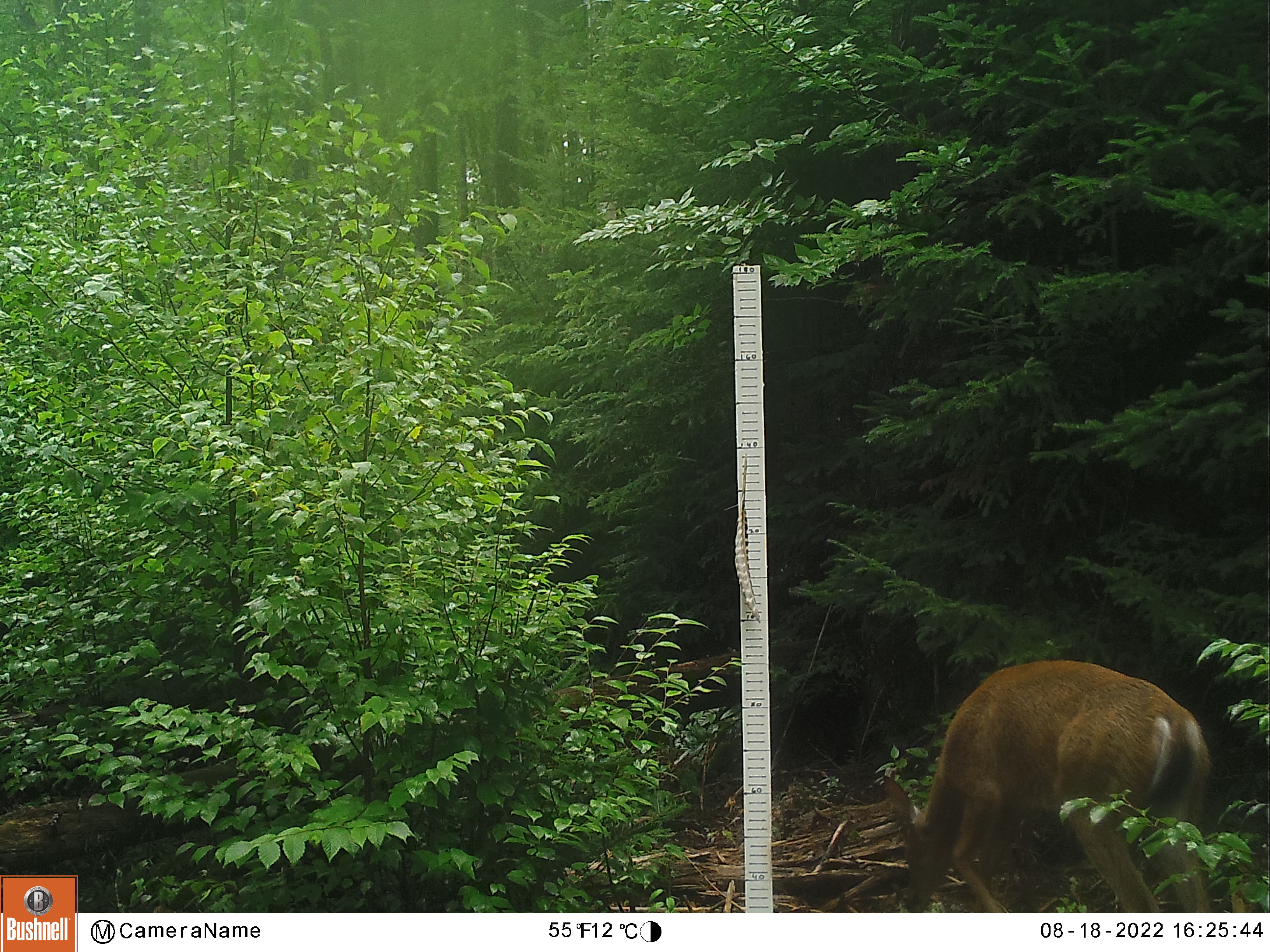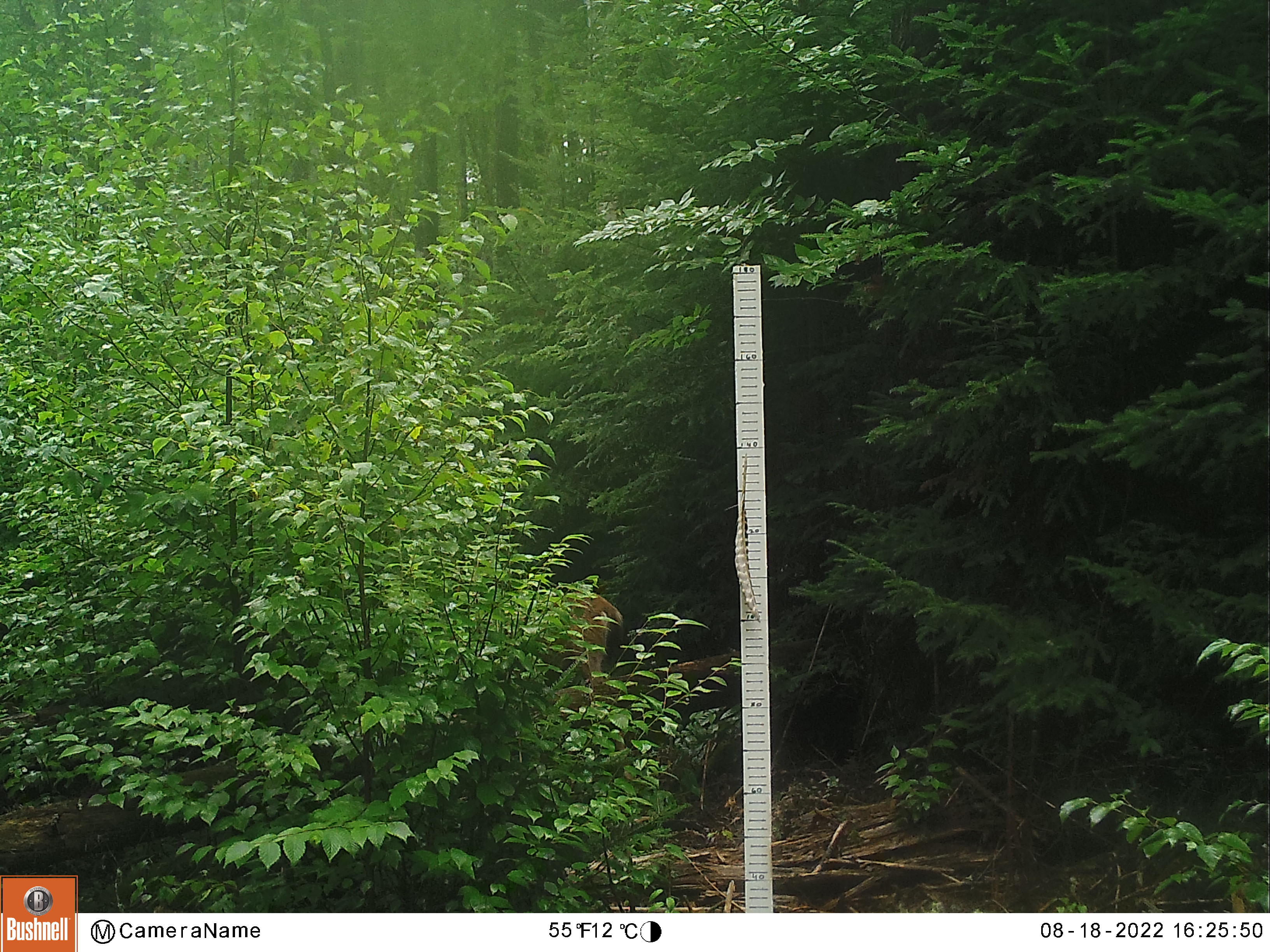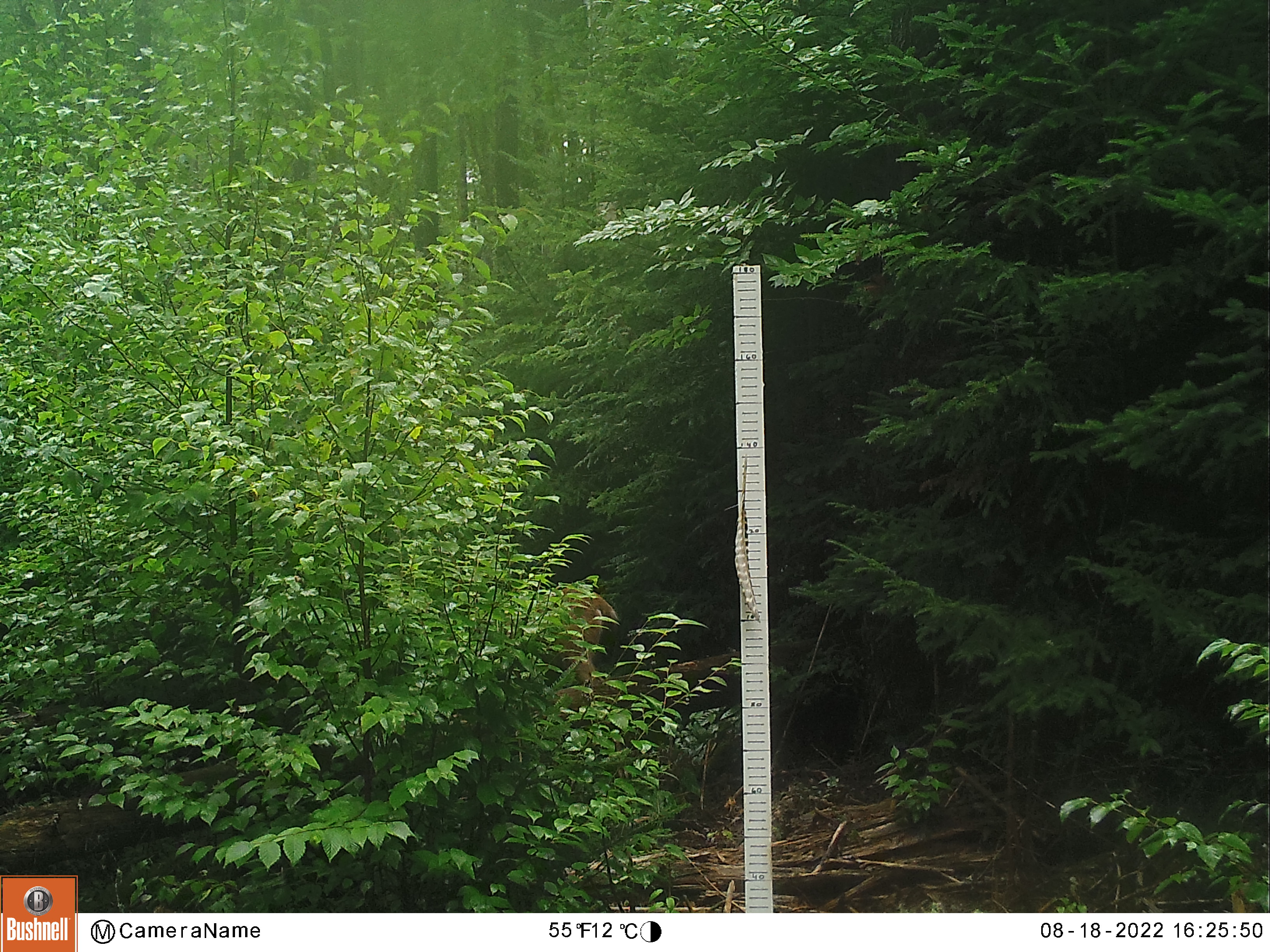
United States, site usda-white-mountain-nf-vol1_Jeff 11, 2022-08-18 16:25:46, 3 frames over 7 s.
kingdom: Animalia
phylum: Chordata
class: Mammalia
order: Artiodactyla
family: Cervidae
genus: Odocoileus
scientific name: Odocoileus virginianus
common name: white-tailed deer